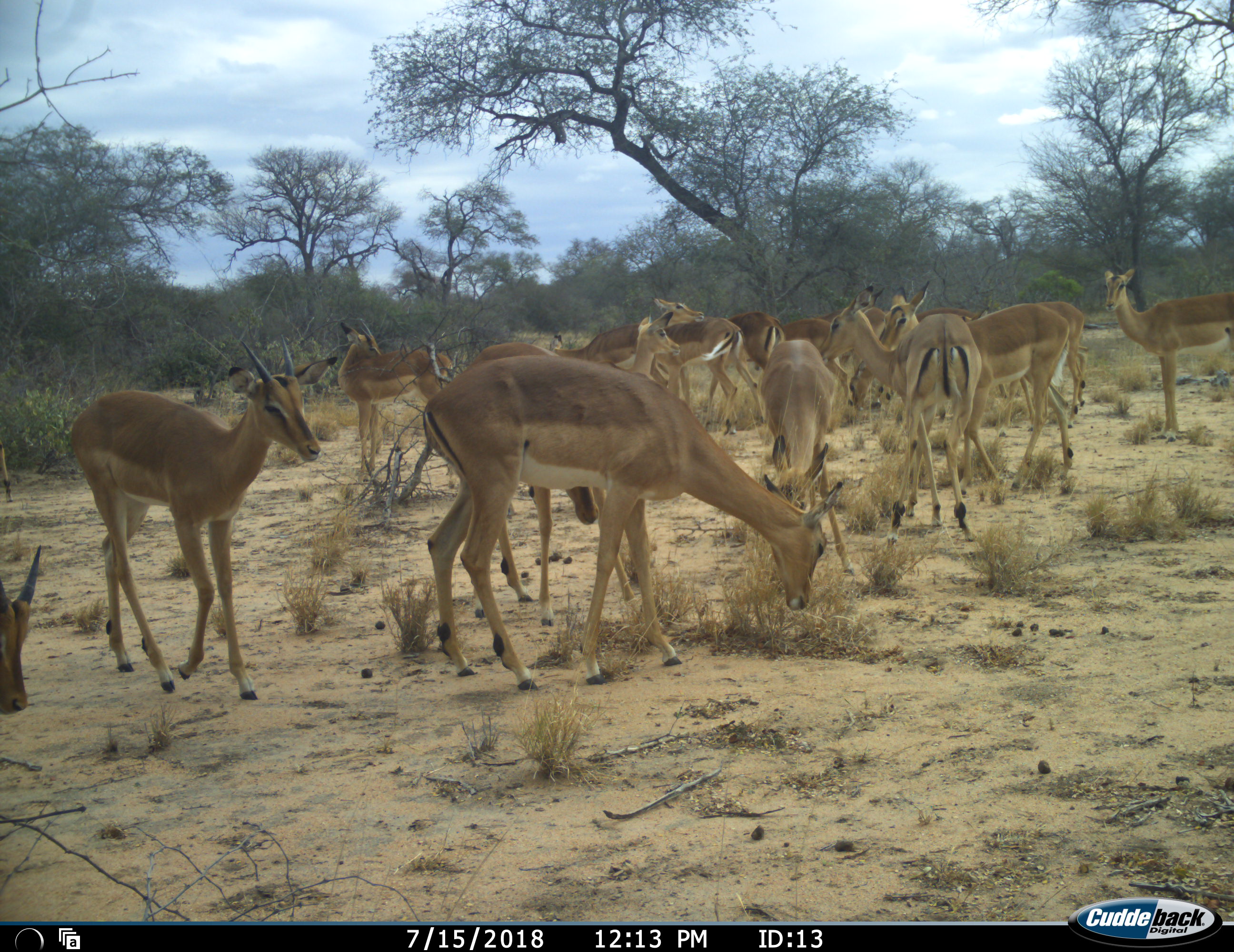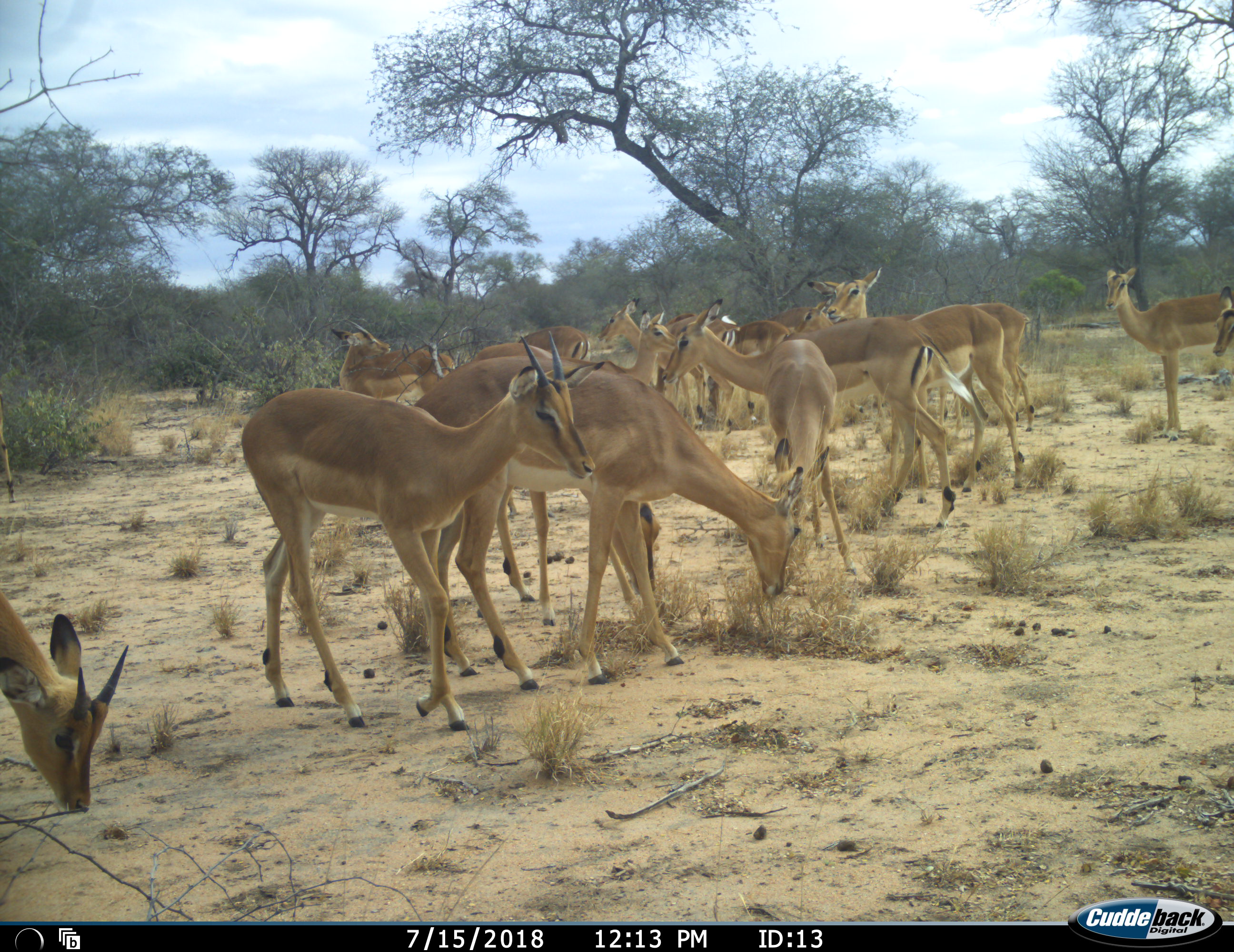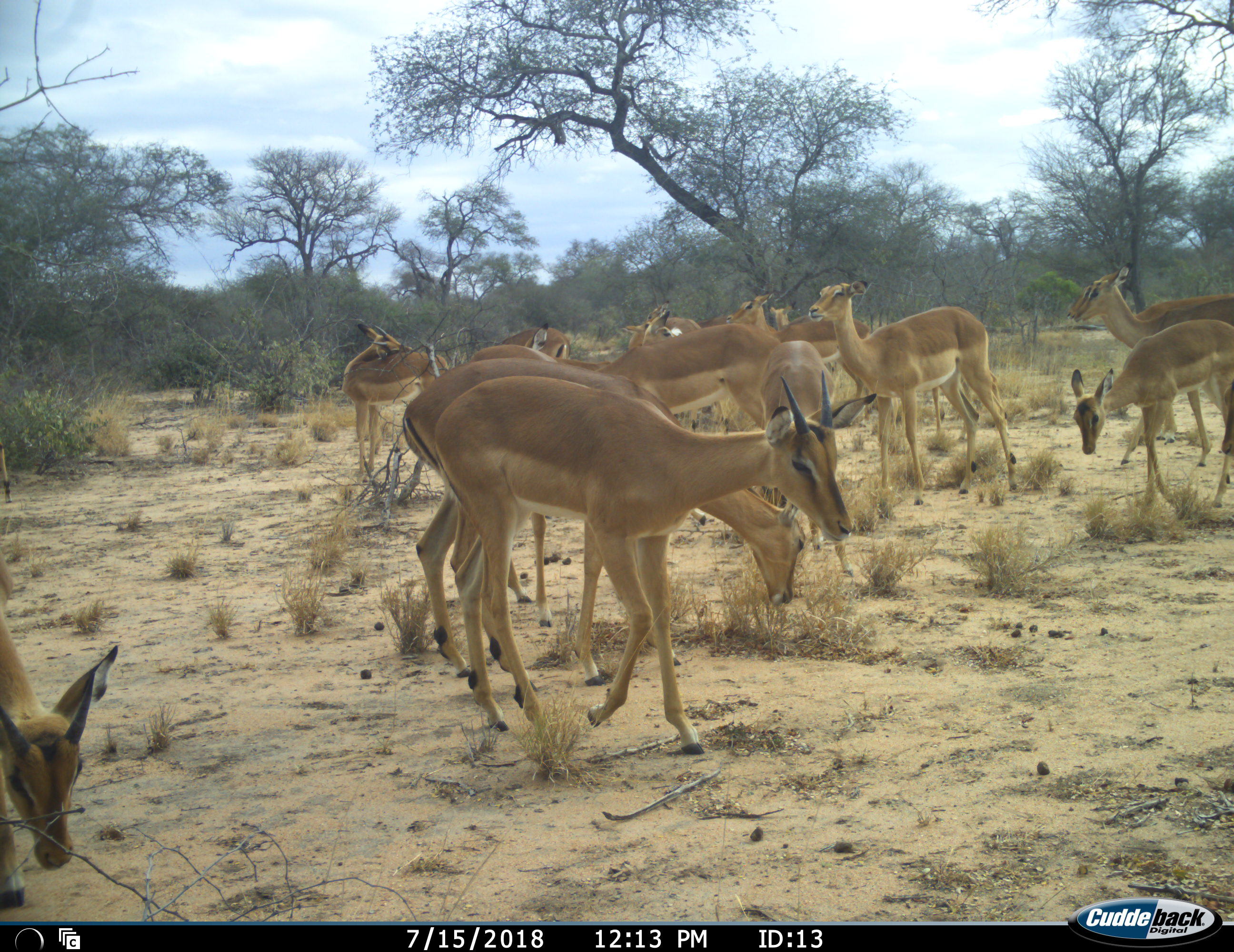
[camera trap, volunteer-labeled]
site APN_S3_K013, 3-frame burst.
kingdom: Animalia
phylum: Chordata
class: Mammalia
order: Artiodactyla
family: Bovidae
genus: Aepyceros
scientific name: Aepyceros melampus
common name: impala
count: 11-50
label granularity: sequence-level